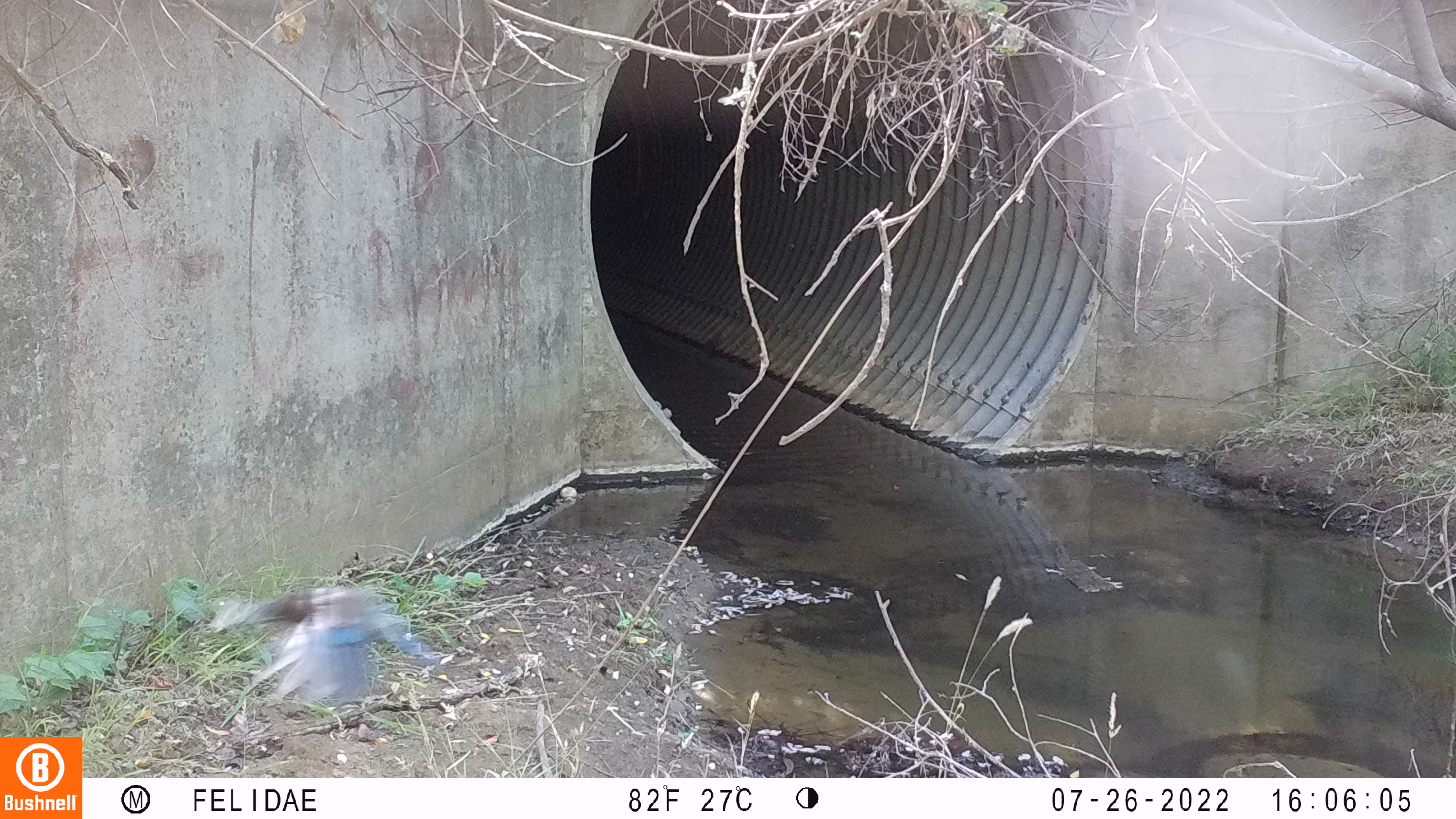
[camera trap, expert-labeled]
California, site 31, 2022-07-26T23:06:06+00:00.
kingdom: Animalia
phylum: Chordata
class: Aves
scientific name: Aves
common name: bird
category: unknown bird